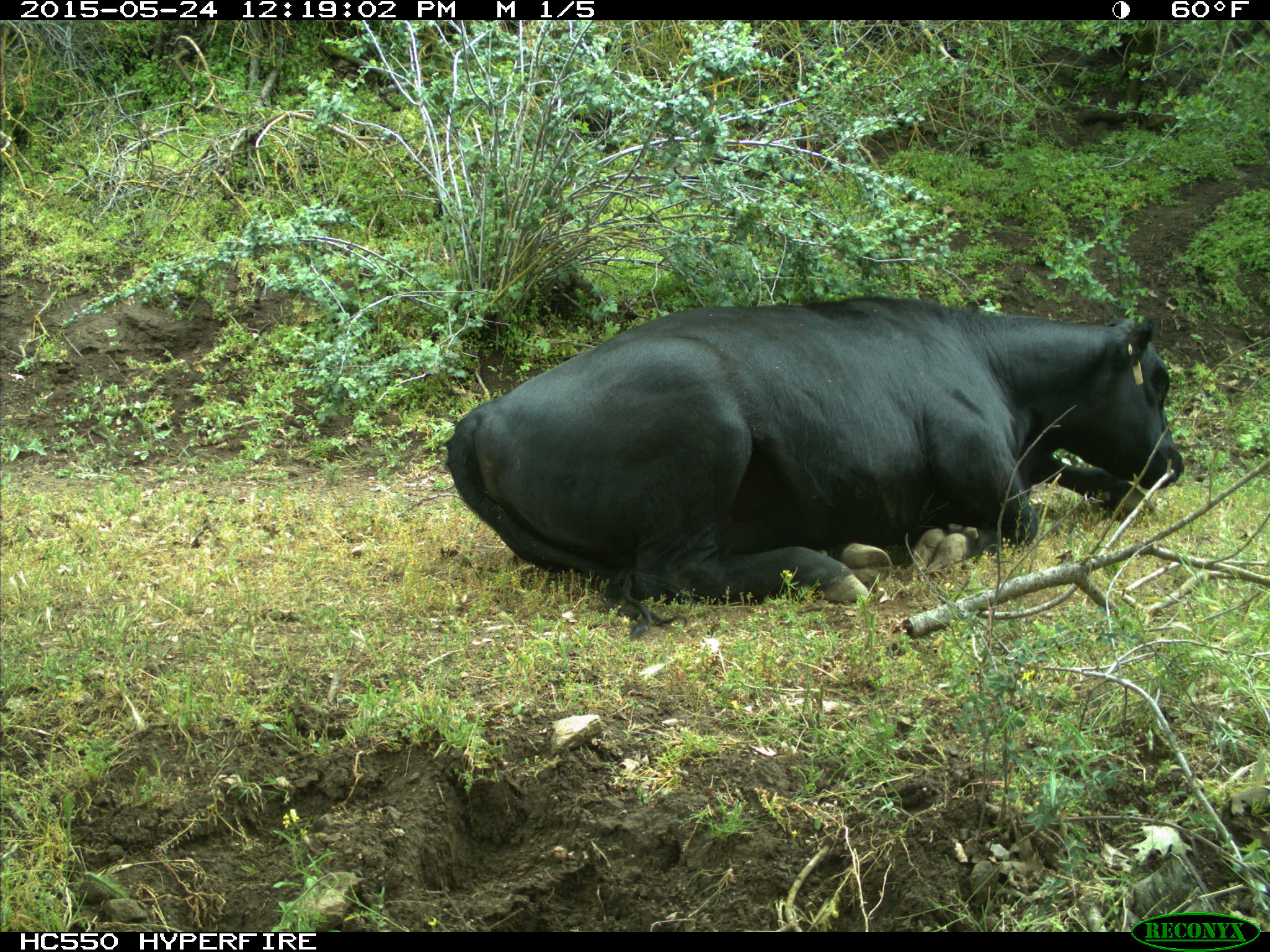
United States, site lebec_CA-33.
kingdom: Animalia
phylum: Chordata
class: Mammalia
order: Artiodactyla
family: Bovidae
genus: Bos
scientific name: Bos taurus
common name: domestic cow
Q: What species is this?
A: Bos taurus (domestic cow).